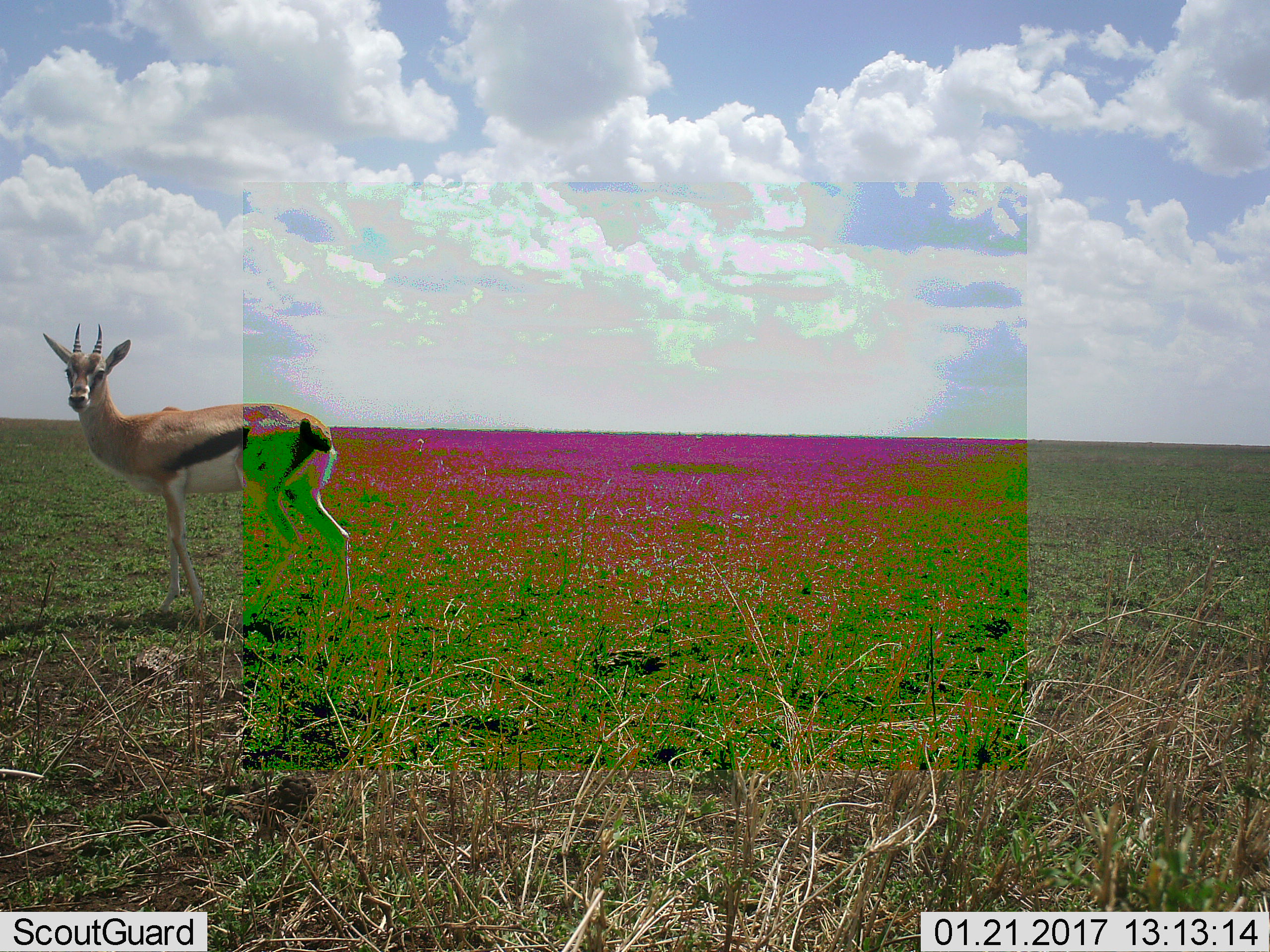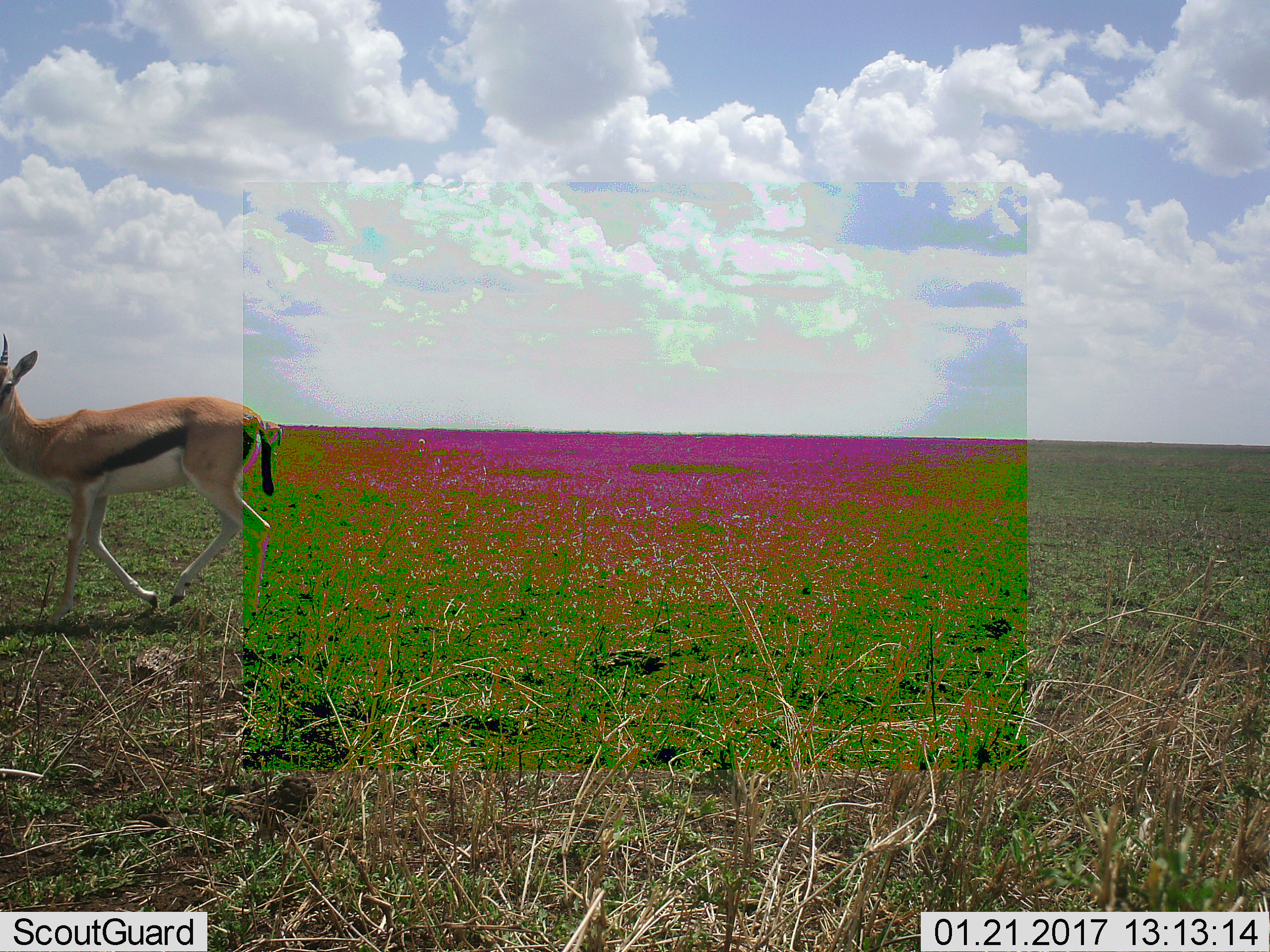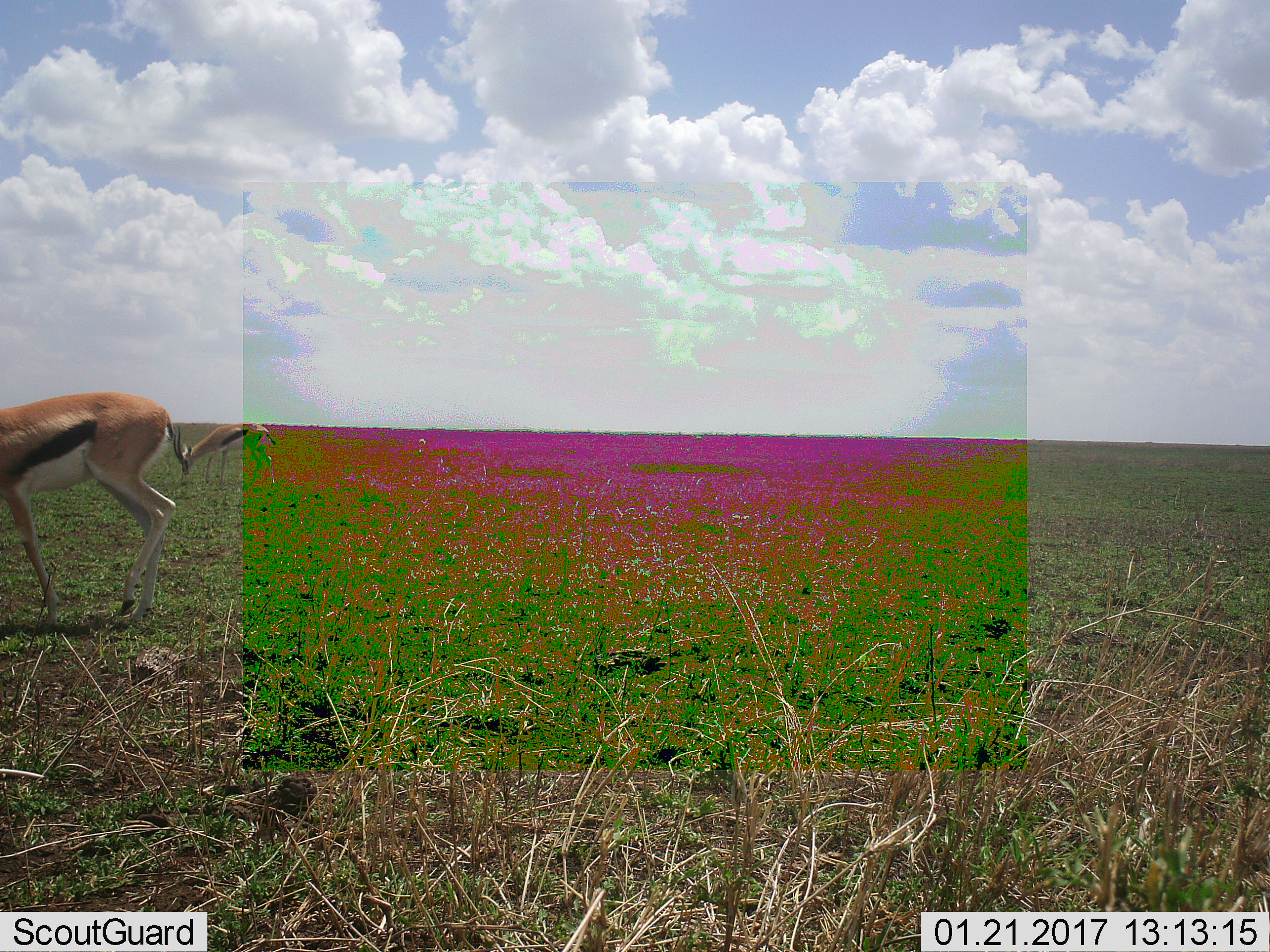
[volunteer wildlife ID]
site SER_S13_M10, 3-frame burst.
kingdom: Animalia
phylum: Chordata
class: Mammalia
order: Artiodactyla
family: Bovidae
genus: Eudorcas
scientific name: Eudorcas thomsonii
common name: thomson's gazelle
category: gazellethomsons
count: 1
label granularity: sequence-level